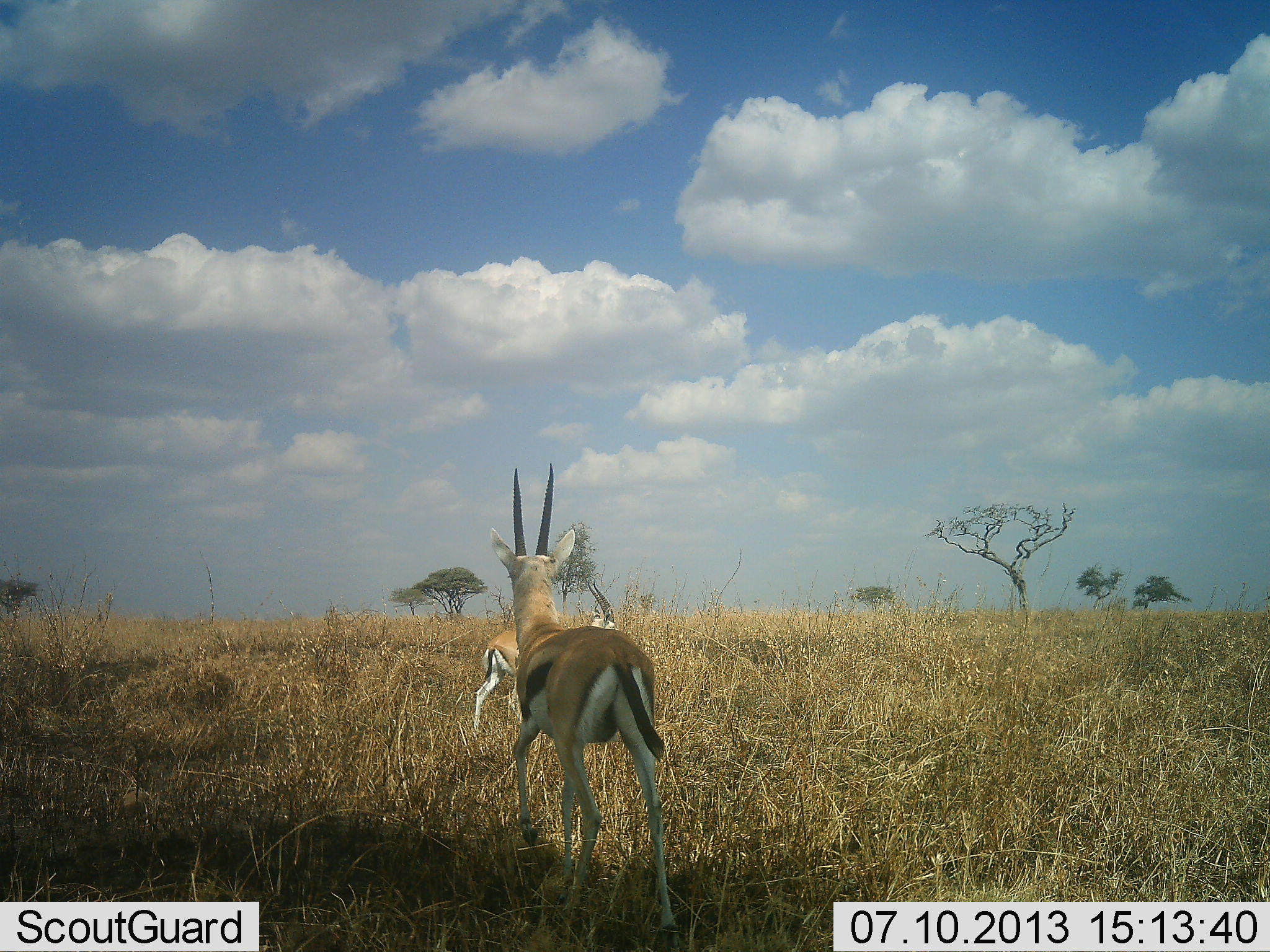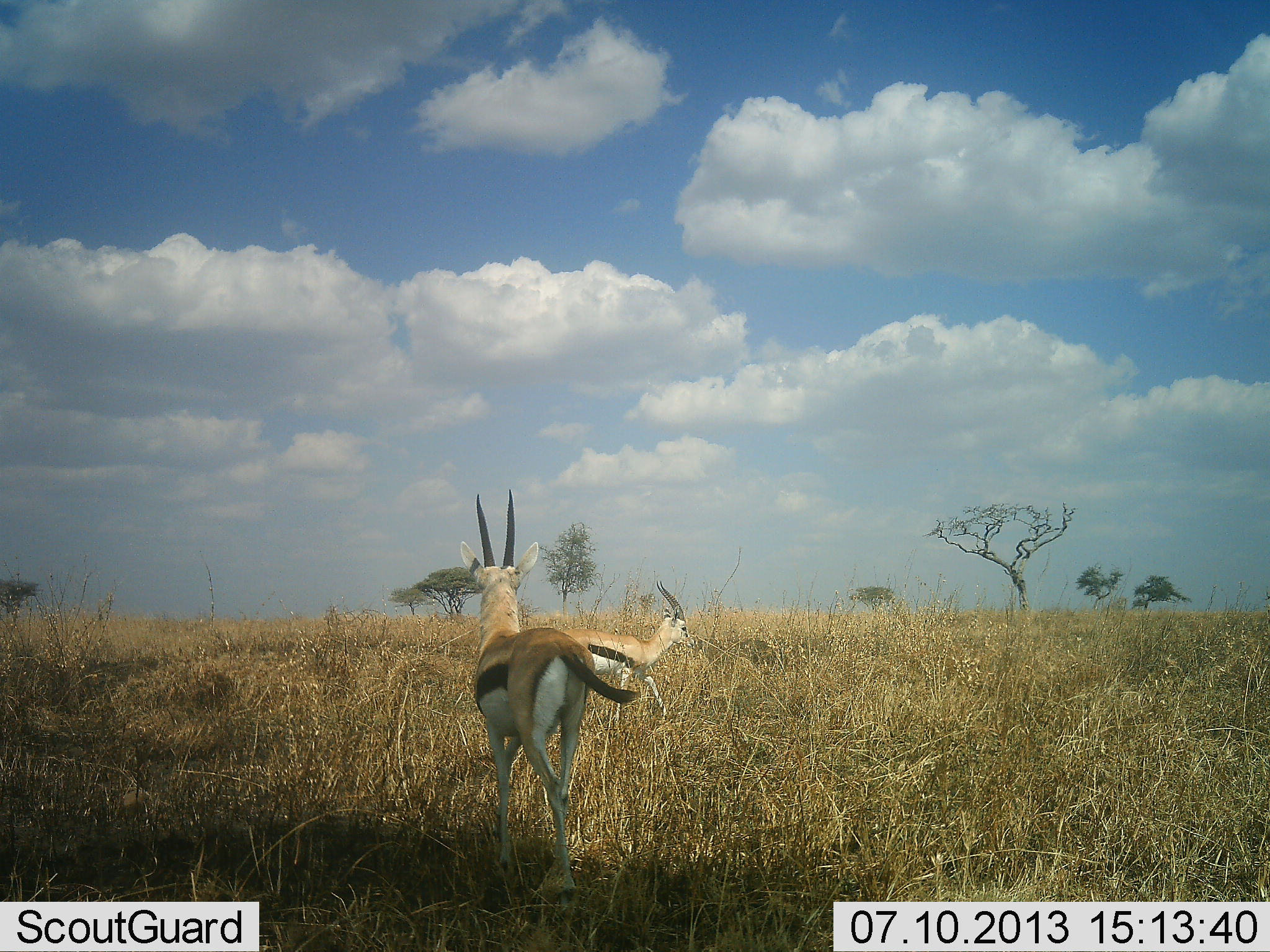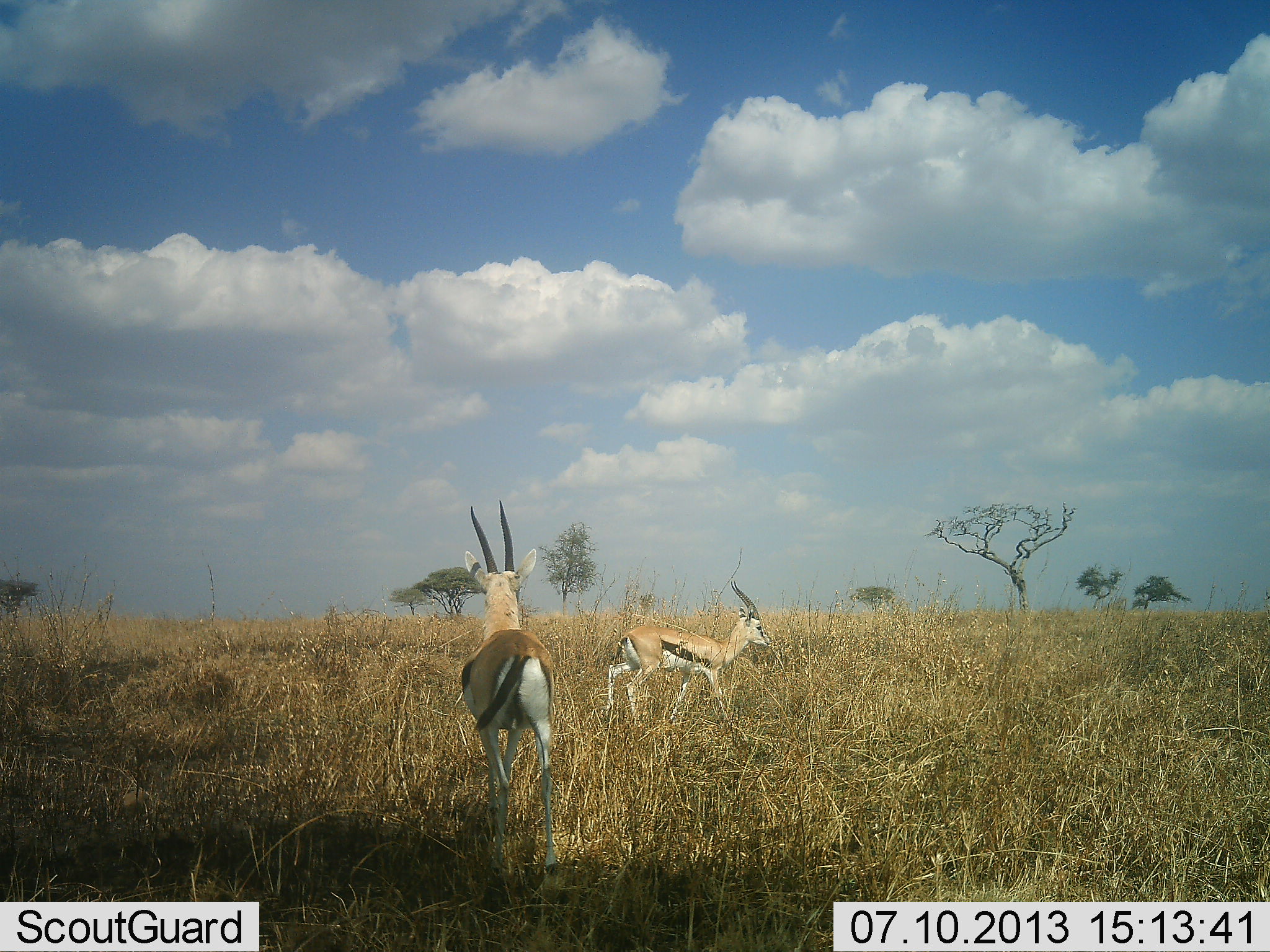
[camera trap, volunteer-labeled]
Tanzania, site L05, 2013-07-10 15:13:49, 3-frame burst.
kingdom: Animalia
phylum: Chordata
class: Mammalia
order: Artiodactyla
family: Bovidae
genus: Eudorcas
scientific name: Eudorcas thomsonii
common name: thomson's gazelle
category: gazellethomsons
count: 2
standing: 10%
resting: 0%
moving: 90%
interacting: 0%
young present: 0%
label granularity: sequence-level